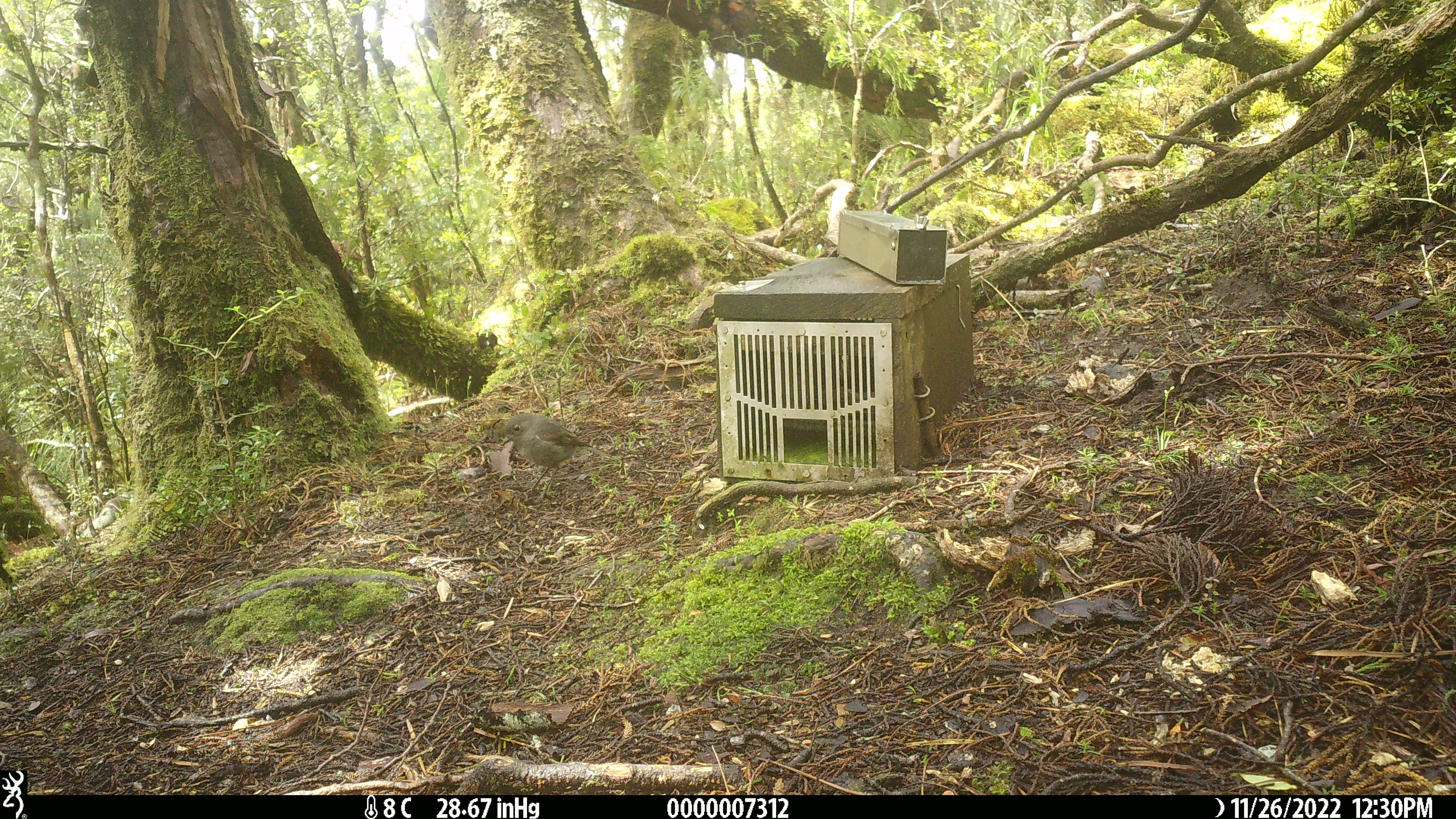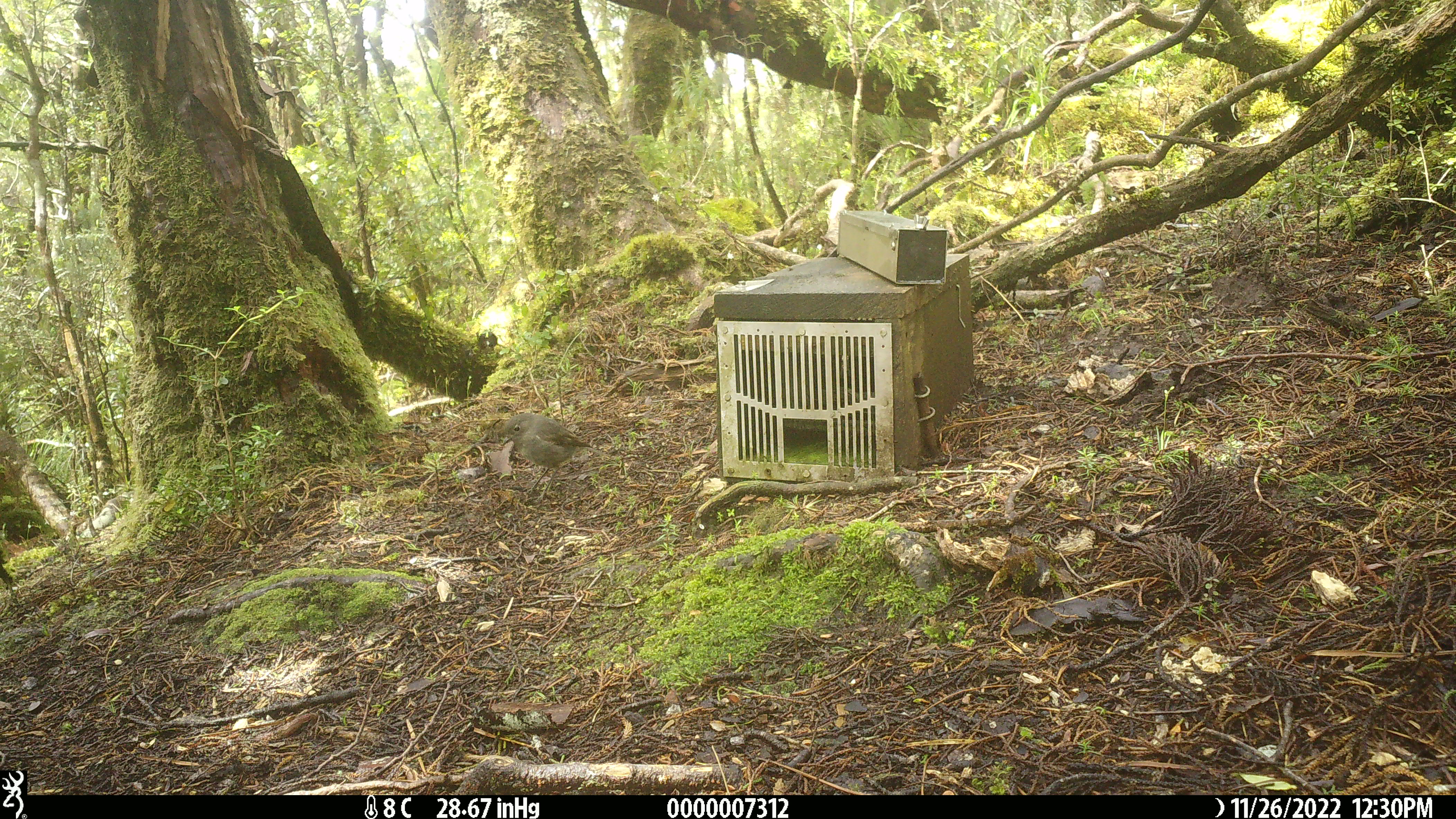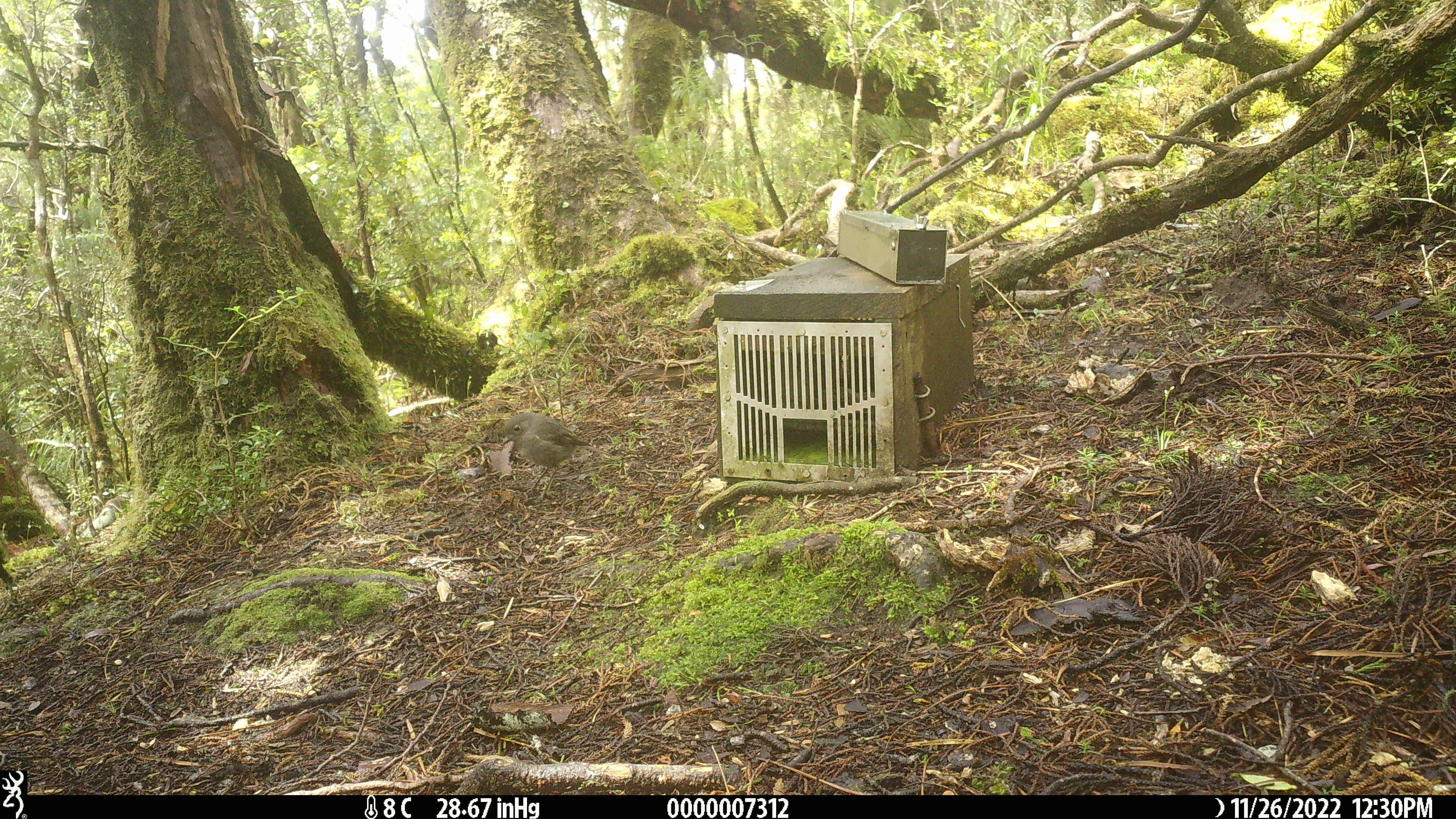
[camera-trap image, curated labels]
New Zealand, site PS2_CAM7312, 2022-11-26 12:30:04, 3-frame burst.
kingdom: Animalia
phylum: Chordata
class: Aves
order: Passeriformes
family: Petroicidae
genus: Petroica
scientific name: Petroica australis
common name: new zealand robin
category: robin